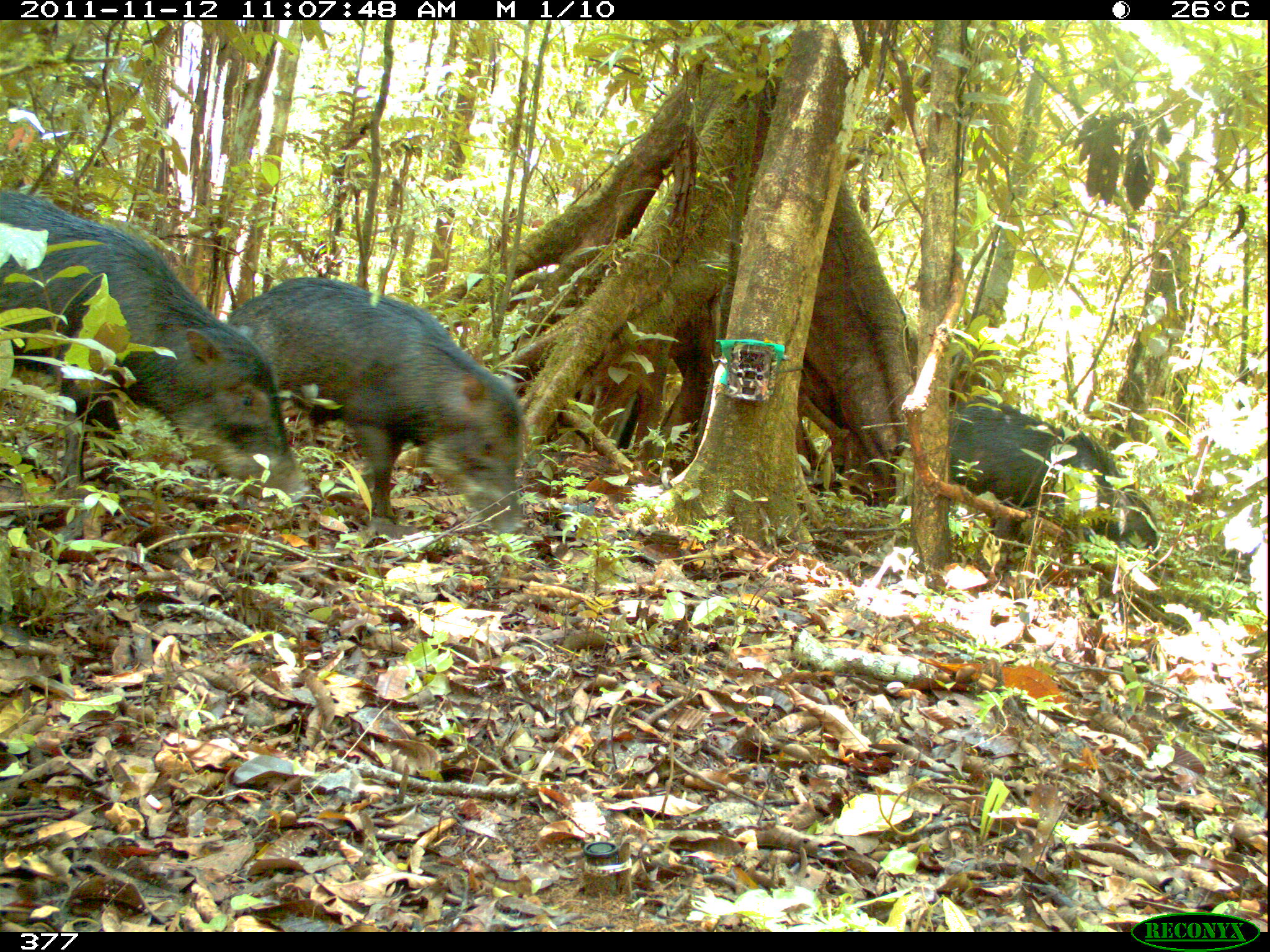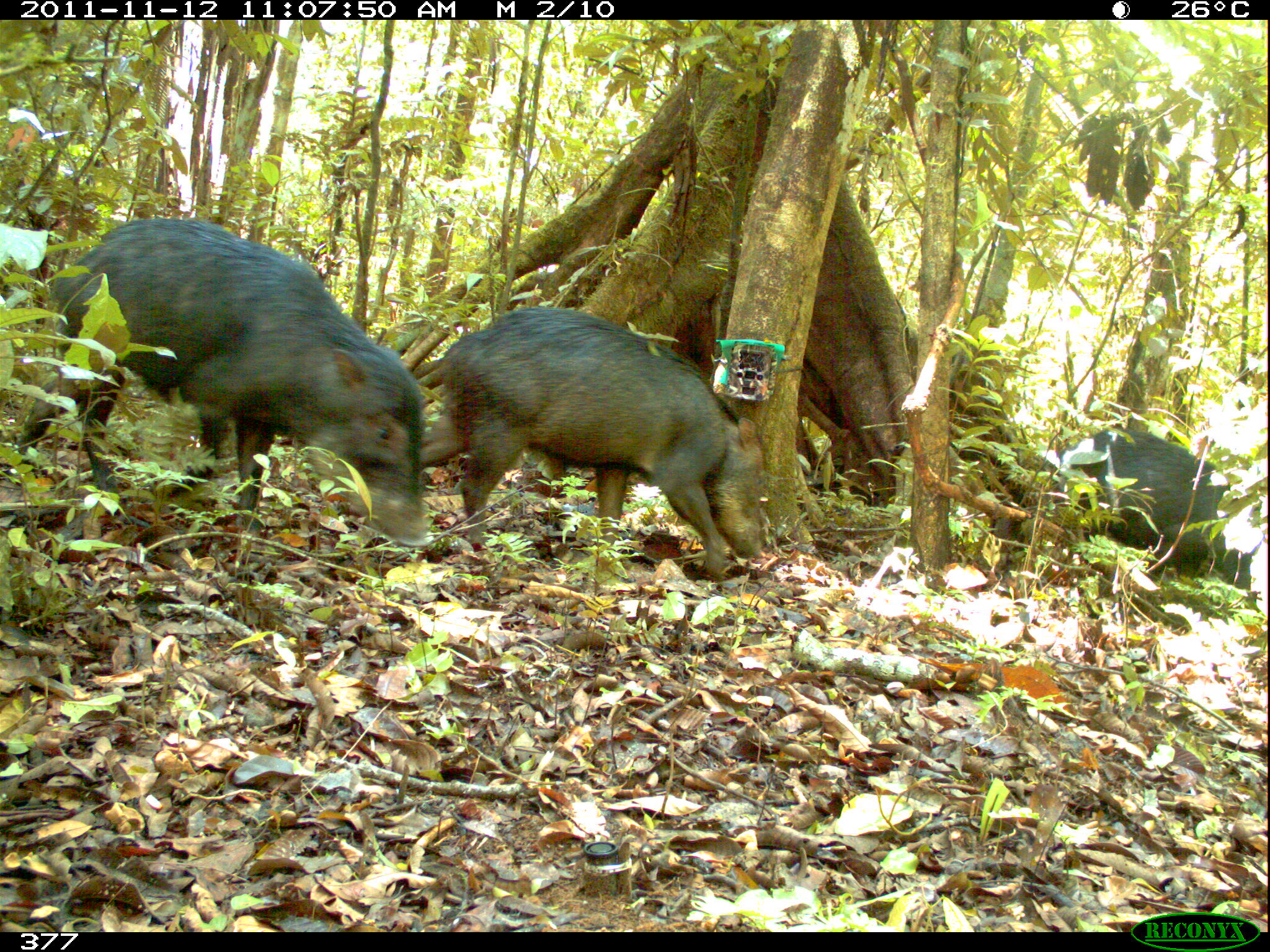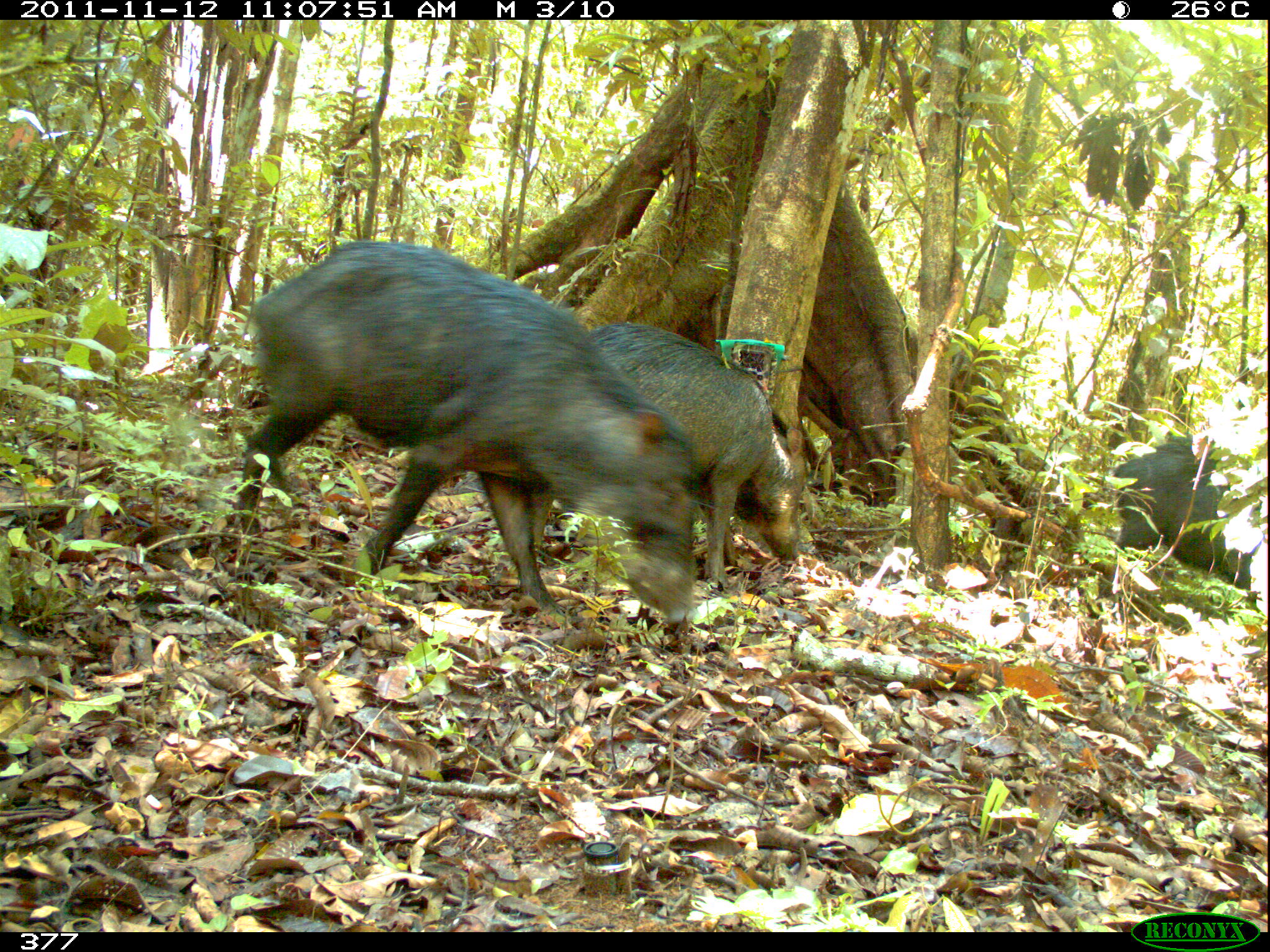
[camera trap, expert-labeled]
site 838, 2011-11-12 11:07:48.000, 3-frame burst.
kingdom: Animalia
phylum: Chordata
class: Mammalia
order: Artiodactyla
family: Tayassuidae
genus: Tayassu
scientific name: Tayassu pecari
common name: white-lipped peccary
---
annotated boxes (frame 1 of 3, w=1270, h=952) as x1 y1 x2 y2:
tayassu pecari: 1 187 308 510; 223 276 528 540; 947 396 1159 619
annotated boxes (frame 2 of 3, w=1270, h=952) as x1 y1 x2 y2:
tayassu pecari: 19 217 433 545; 419 303 768 582; 1049 424 1254 594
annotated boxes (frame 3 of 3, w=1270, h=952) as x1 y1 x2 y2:
tayassu pecari: 237 238 700 629; 585 321 803 588; 1109 434 1265 599